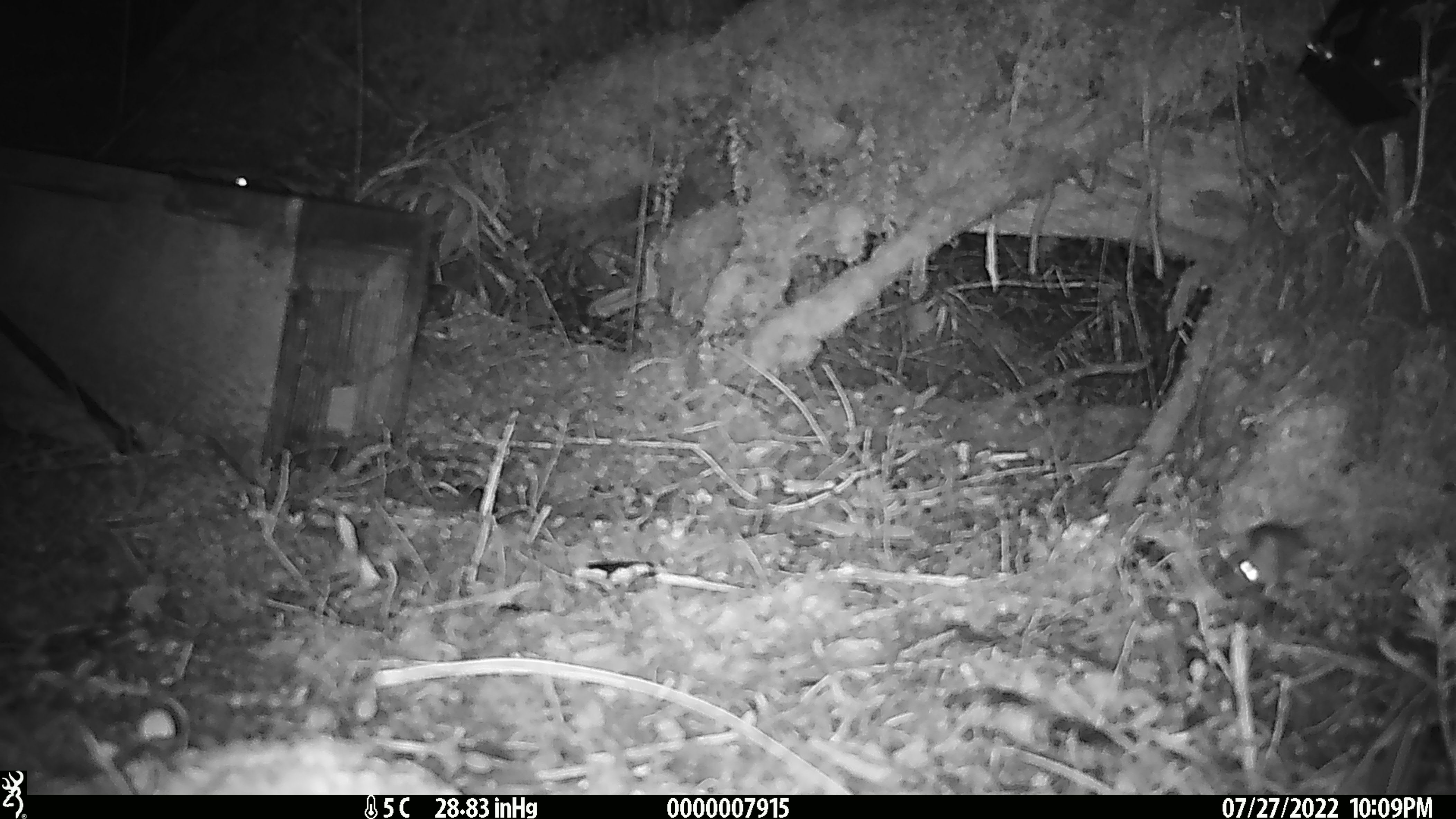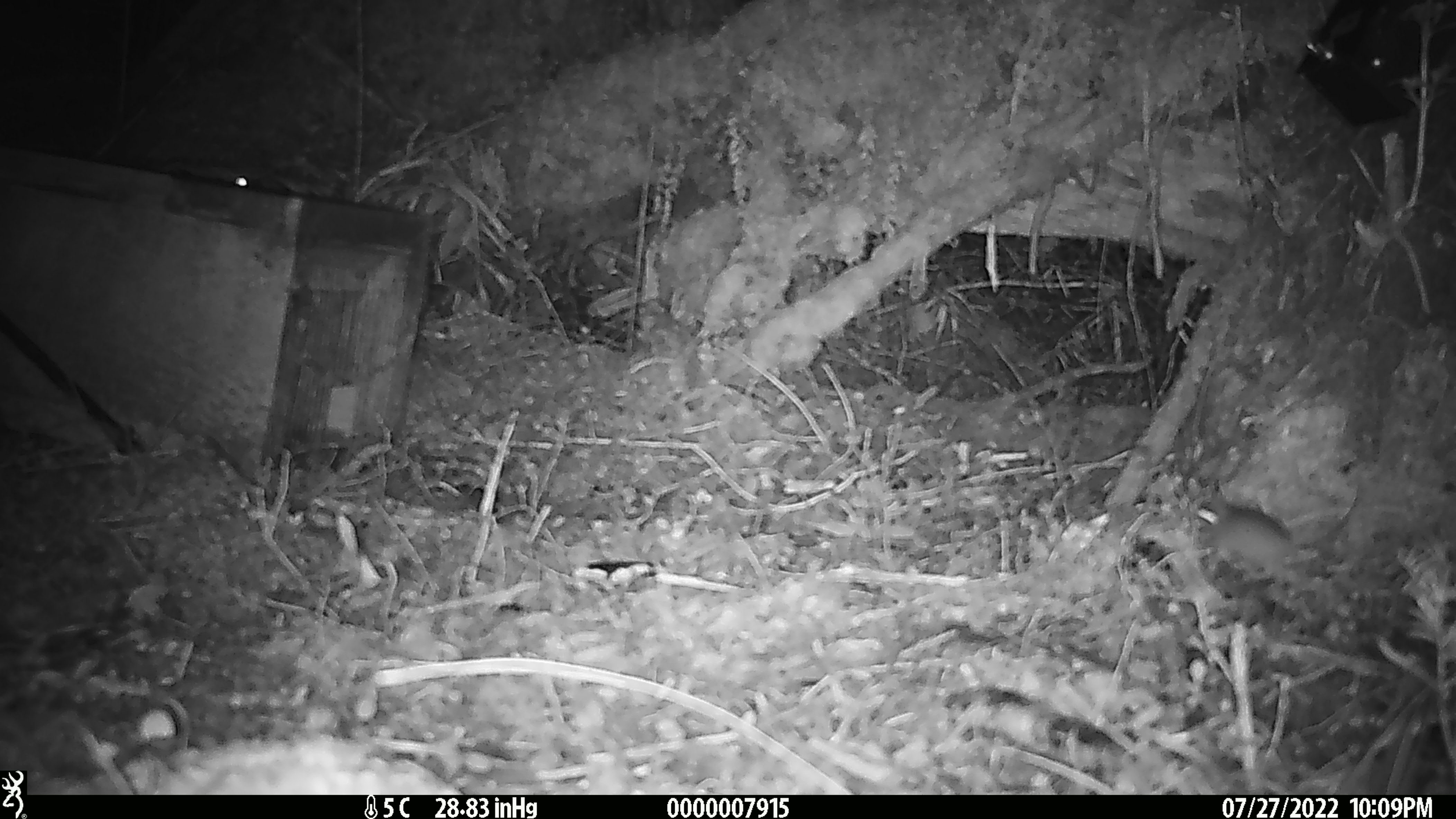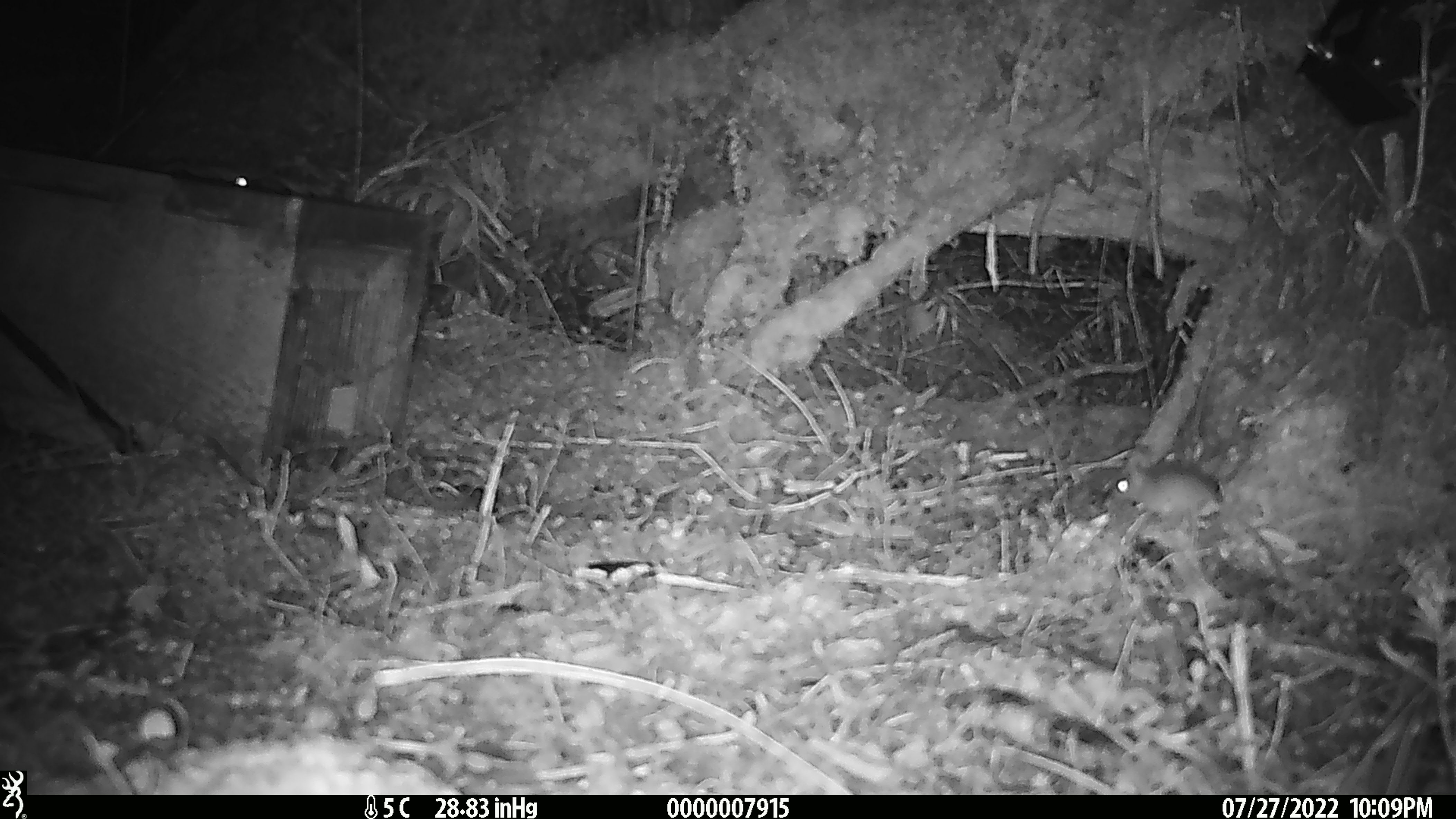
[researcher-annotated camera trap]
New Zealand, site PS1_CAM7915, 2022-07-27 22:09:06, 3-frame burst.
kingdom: Animalia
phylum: Chordata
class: Mammalia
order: Rodentia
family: Muridae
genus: Mus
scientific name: Mus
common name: mouse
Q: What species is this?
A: Mouse (Mus).